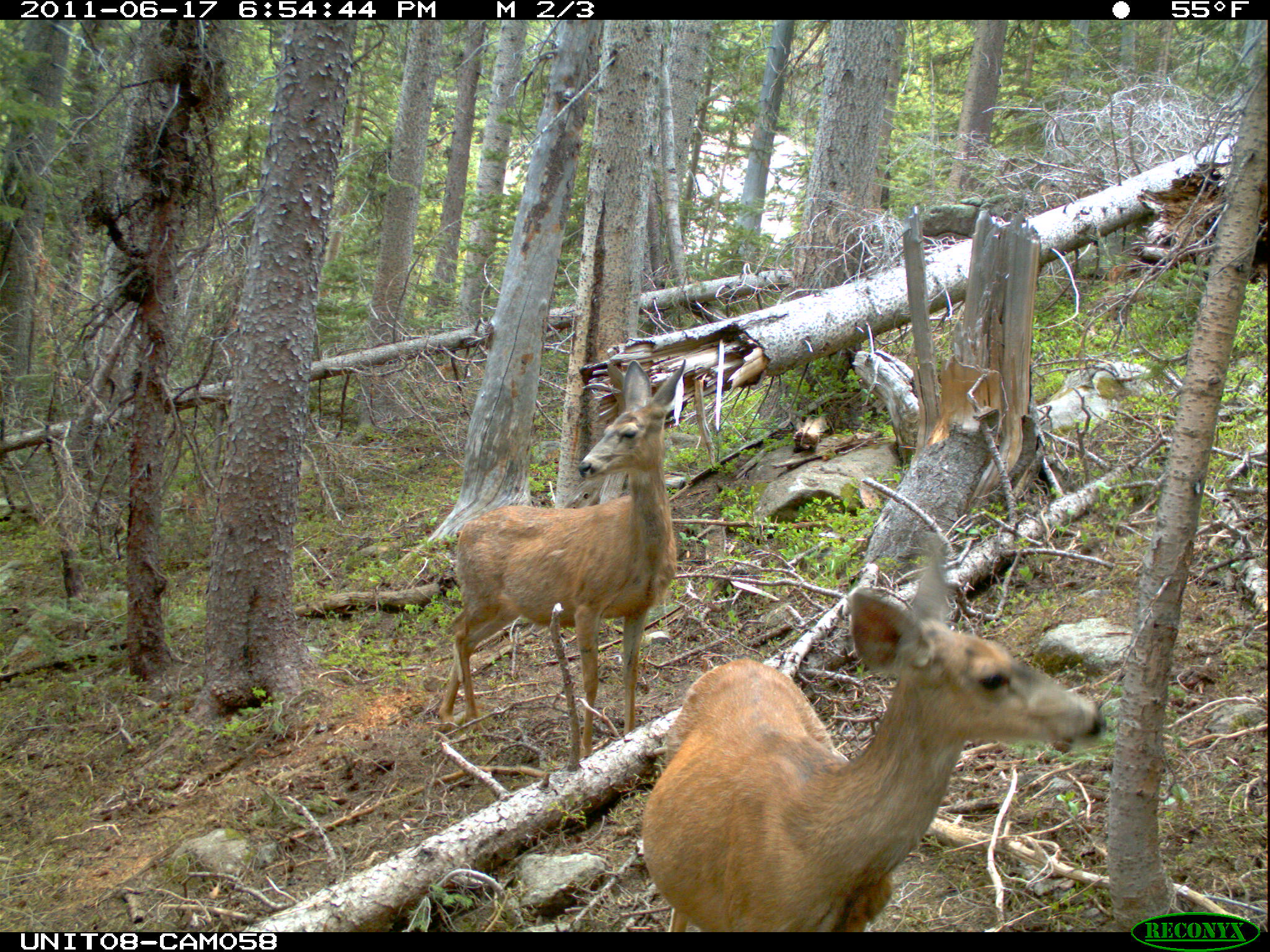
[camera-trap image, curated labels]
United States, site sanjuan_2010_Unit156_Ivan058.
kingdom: Animalia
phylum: Chordata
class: Mammalia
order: Artiodactyla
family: Cervidae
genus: Odocoileus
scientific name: Odocoileus hemionus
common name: mule deer